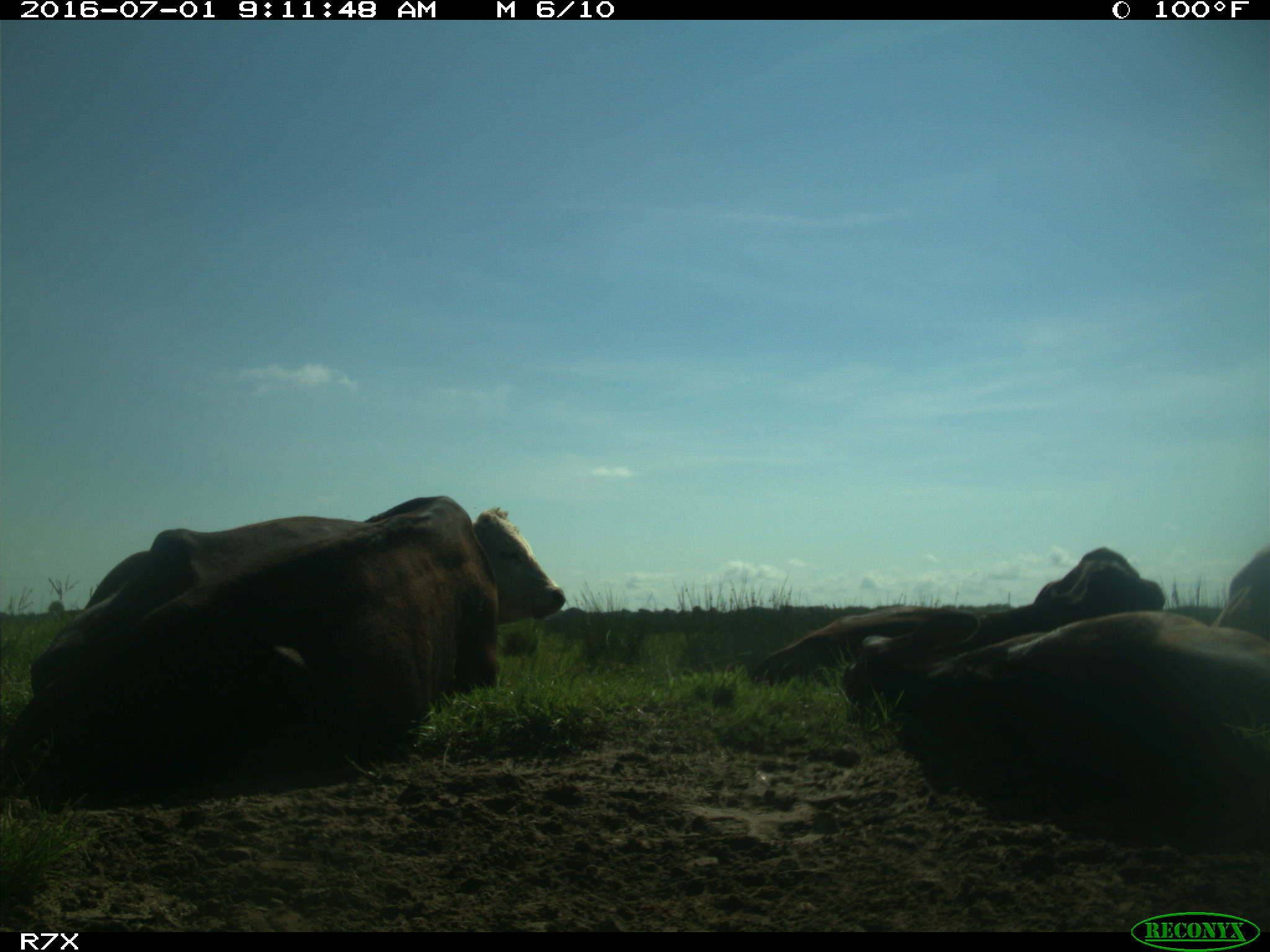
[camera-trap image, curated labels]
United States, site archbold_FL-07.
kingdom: Animalia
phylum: Chordata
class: Mammalia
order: Artiodactyla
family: Bovidae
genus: Bos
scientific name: Bos taurus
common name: domestic cow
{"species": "Bos taurus (domestic cow)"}